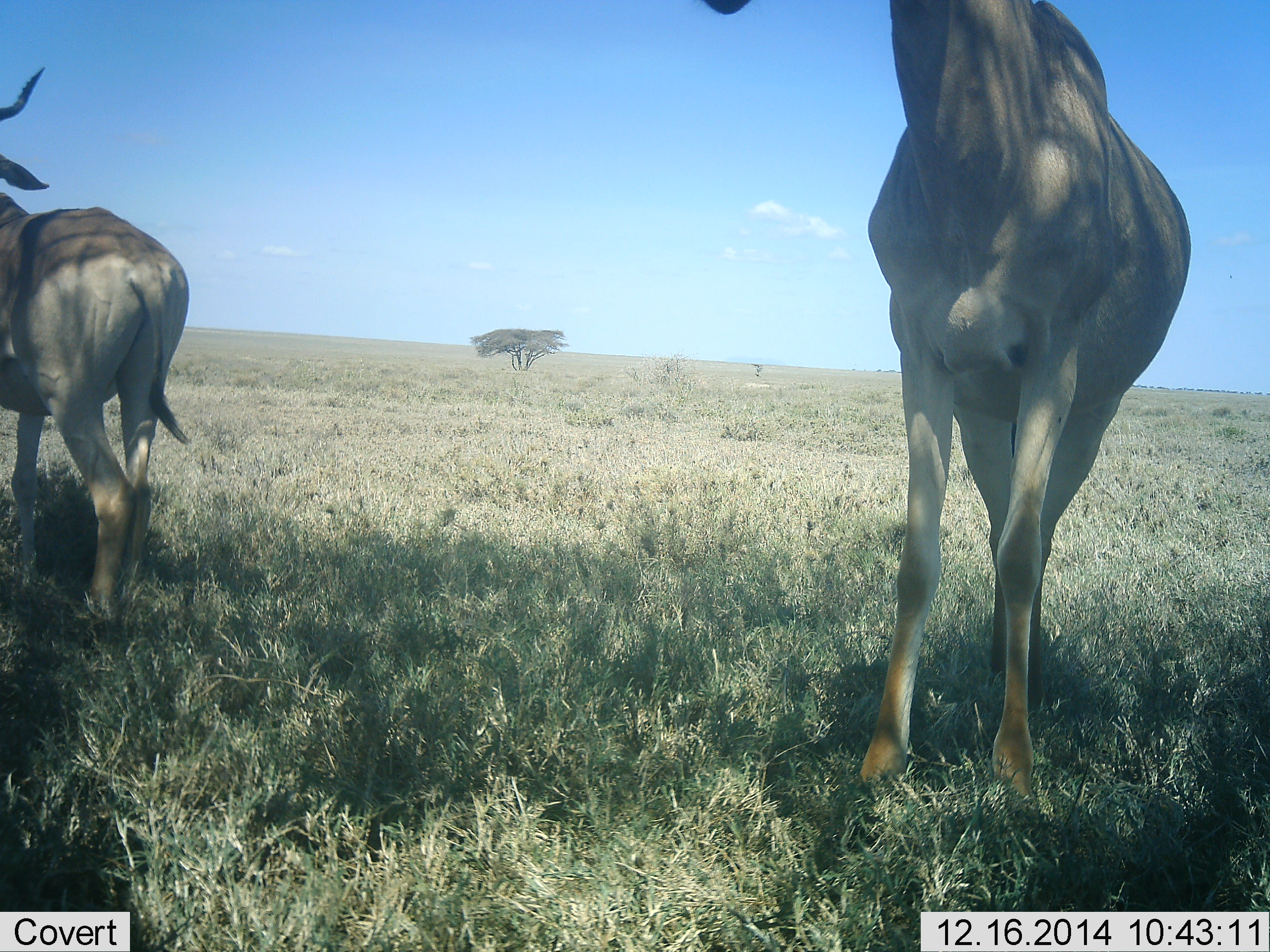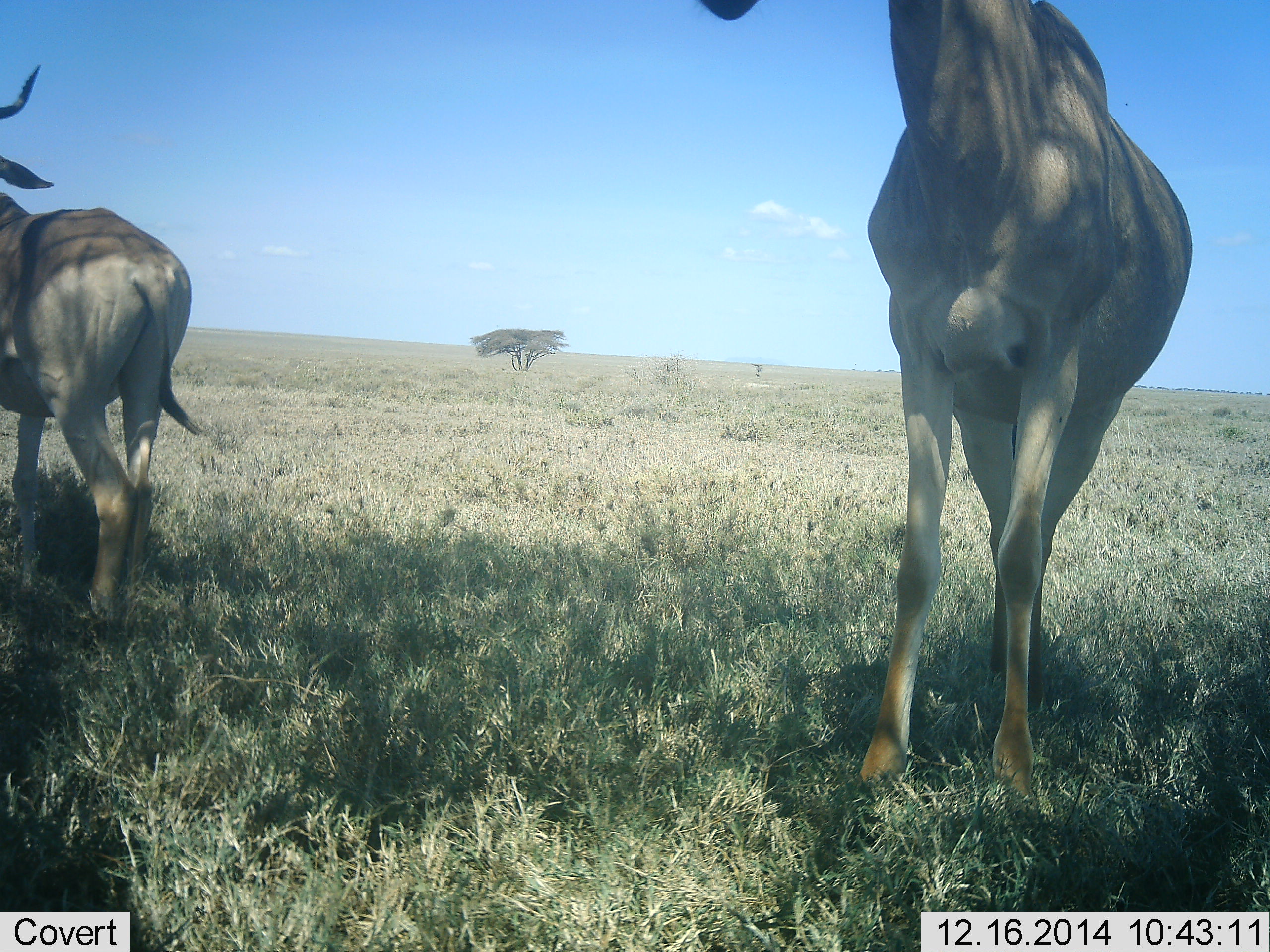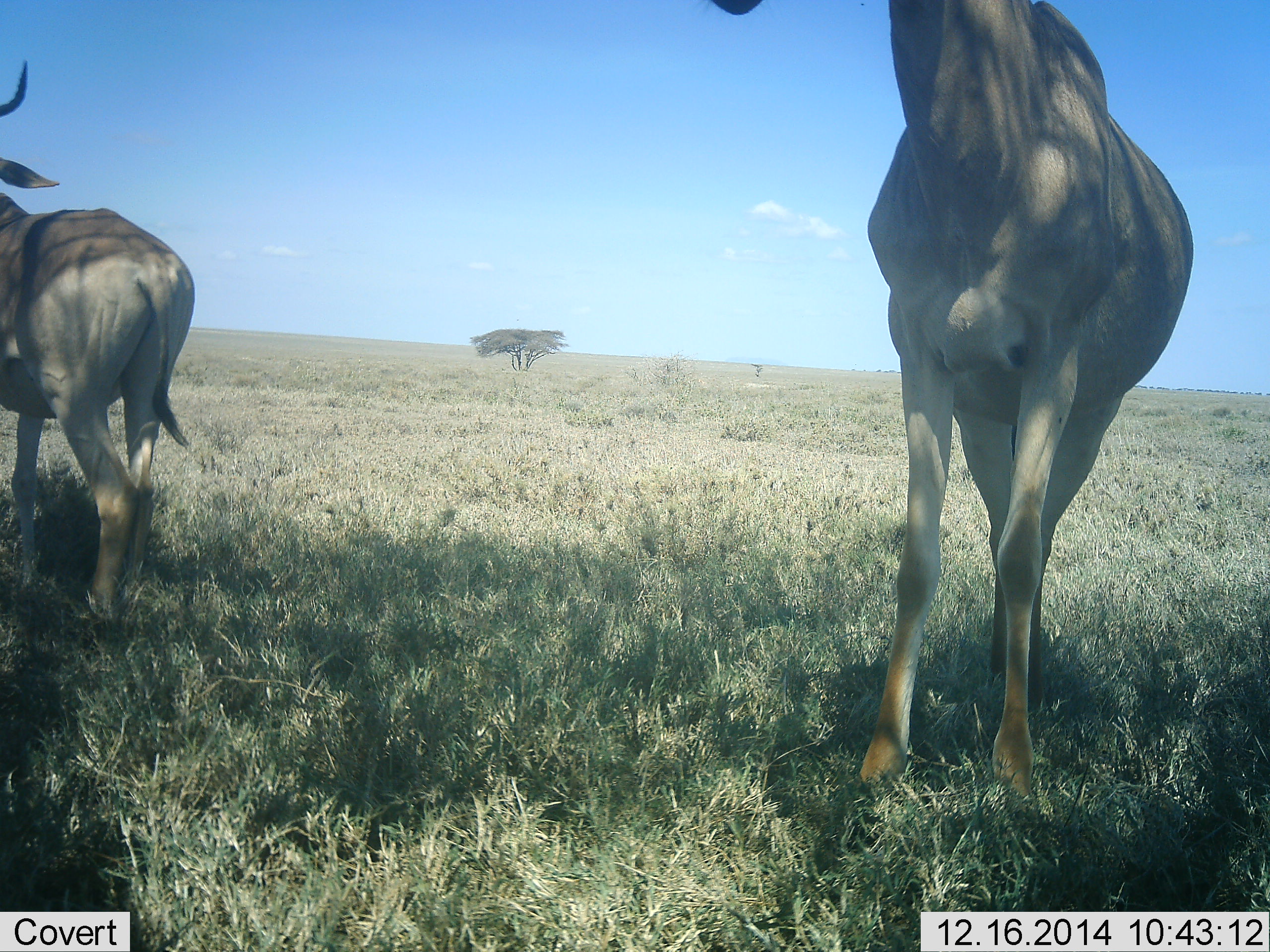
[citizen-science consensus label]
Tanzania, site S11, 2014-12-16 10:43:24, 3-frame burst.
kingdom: Animalia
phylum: Chordata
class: Mammalia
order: Artiodactyla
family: Bovidae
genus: Alcelaphus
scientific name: Alcelaphus buselaphus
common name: hartebeest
Hartebeest (Alcelaphus buselaphus), count 2. Behavior (volunteer vote fractions): standing 90%, resting 0%, moving 0%, interacting 0%. Young present (vote fraction): 0%. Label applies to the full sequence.